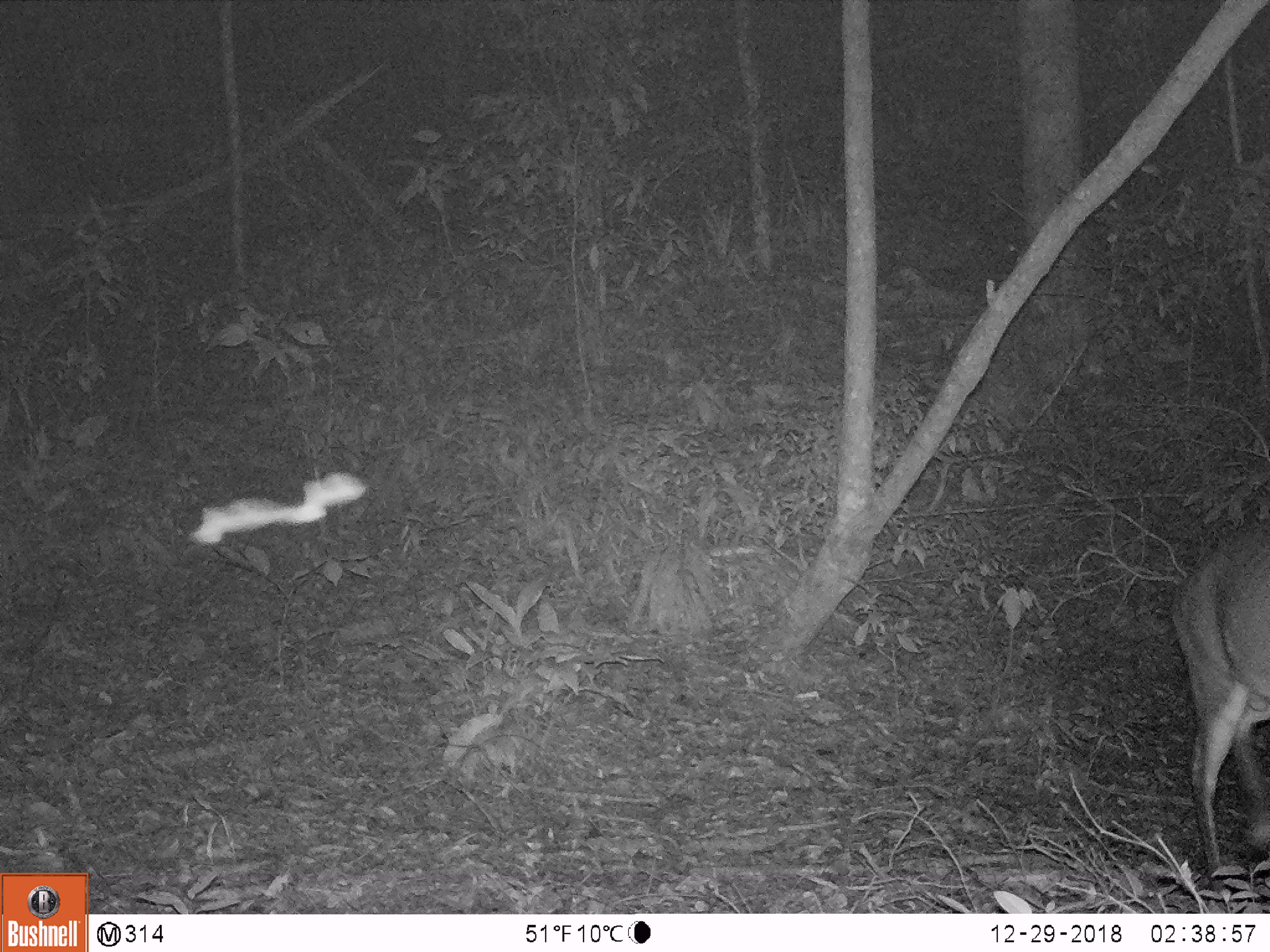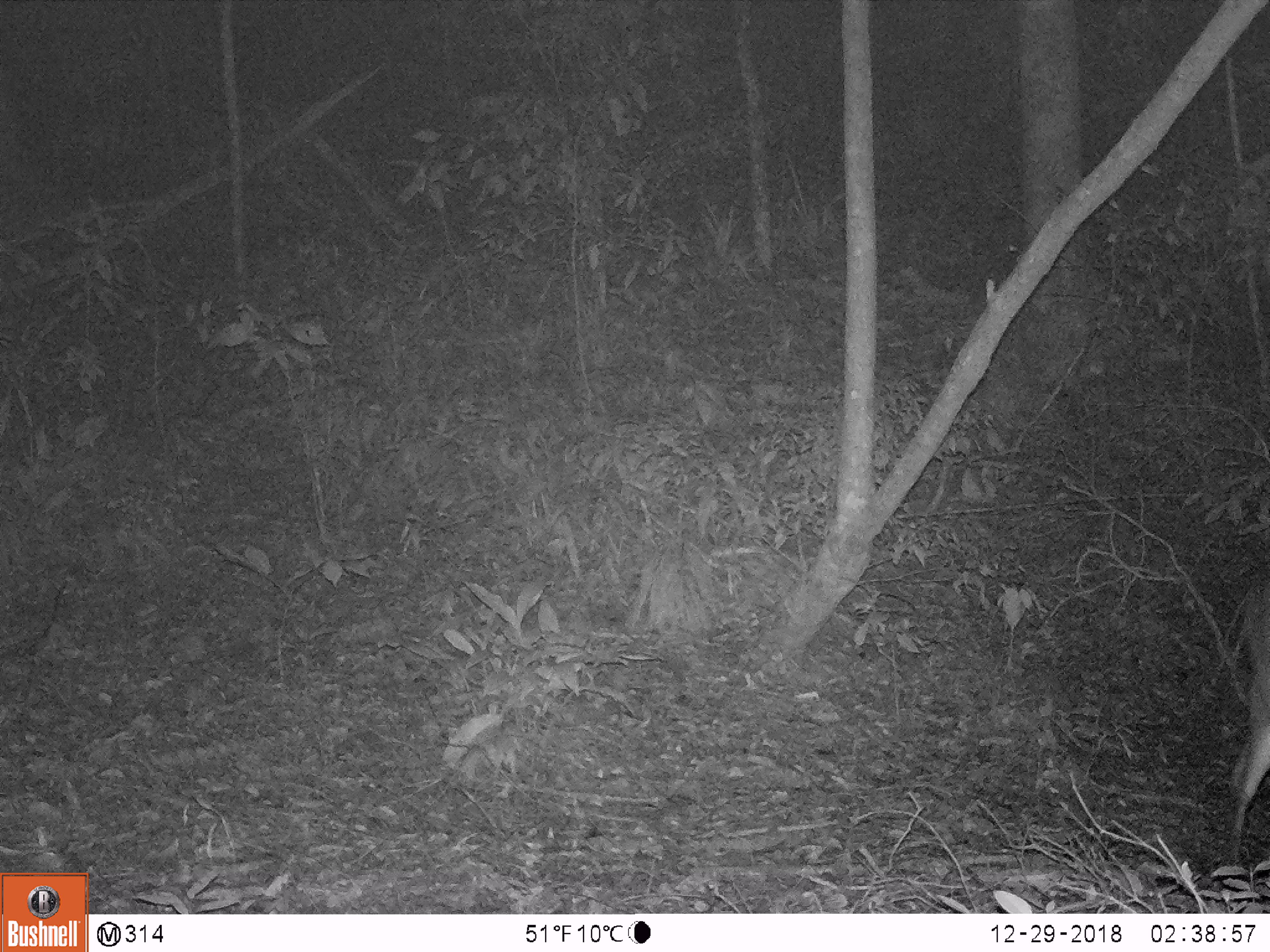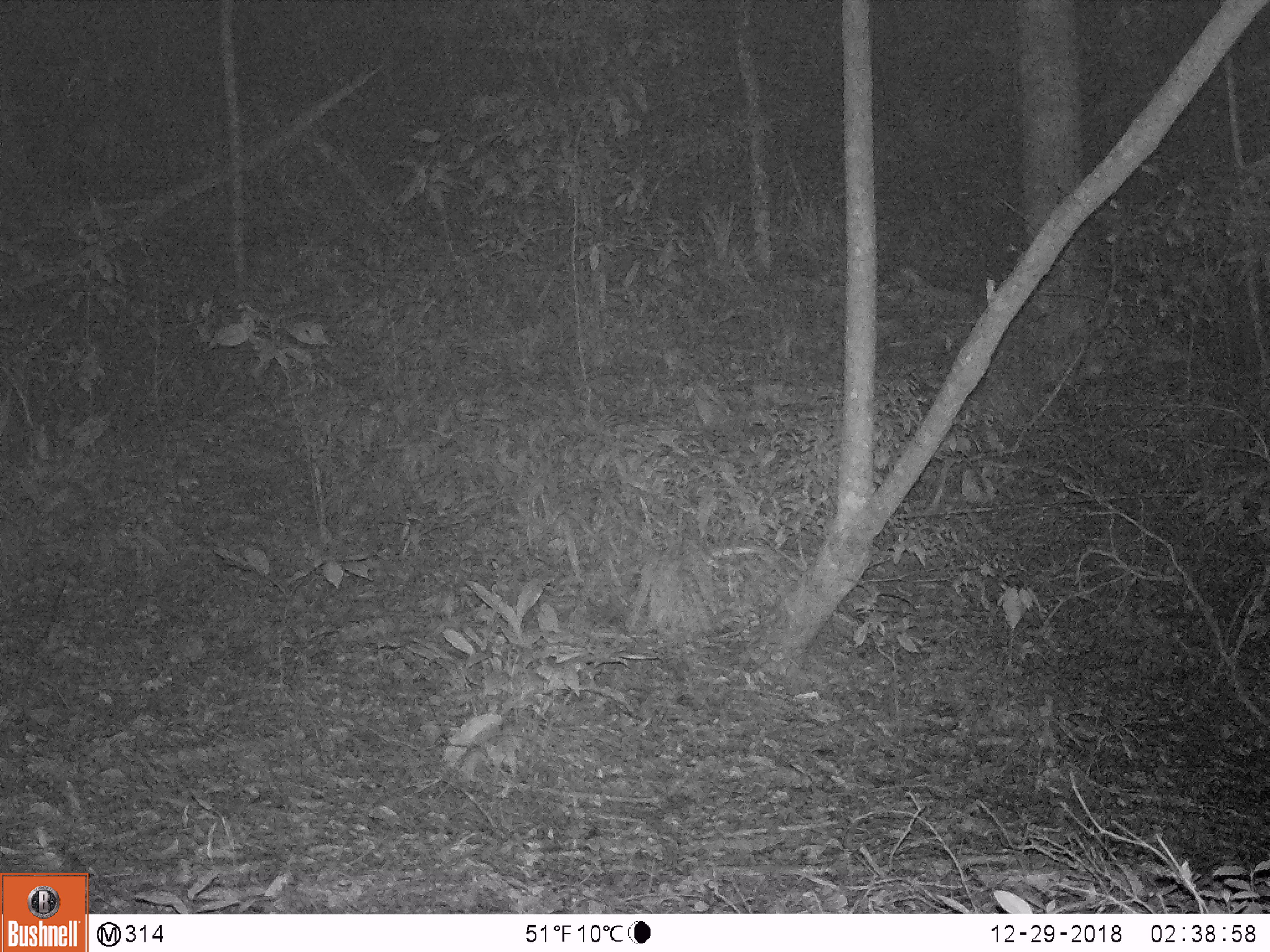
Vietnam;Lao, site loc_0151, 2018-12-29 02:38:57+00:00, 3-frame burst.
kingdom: Animalia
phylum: Chordata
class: Mammalia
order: Artiodactyla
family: Cervidae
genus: Muntiacus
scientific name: Muntiacus vuquangensis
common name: large-antlered muntjac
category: large antlered muntjac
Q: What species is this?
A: Large antlered muntjac (large-antlered muntjac) (Muntiacus vuquangensis).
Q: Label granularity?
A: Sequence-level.